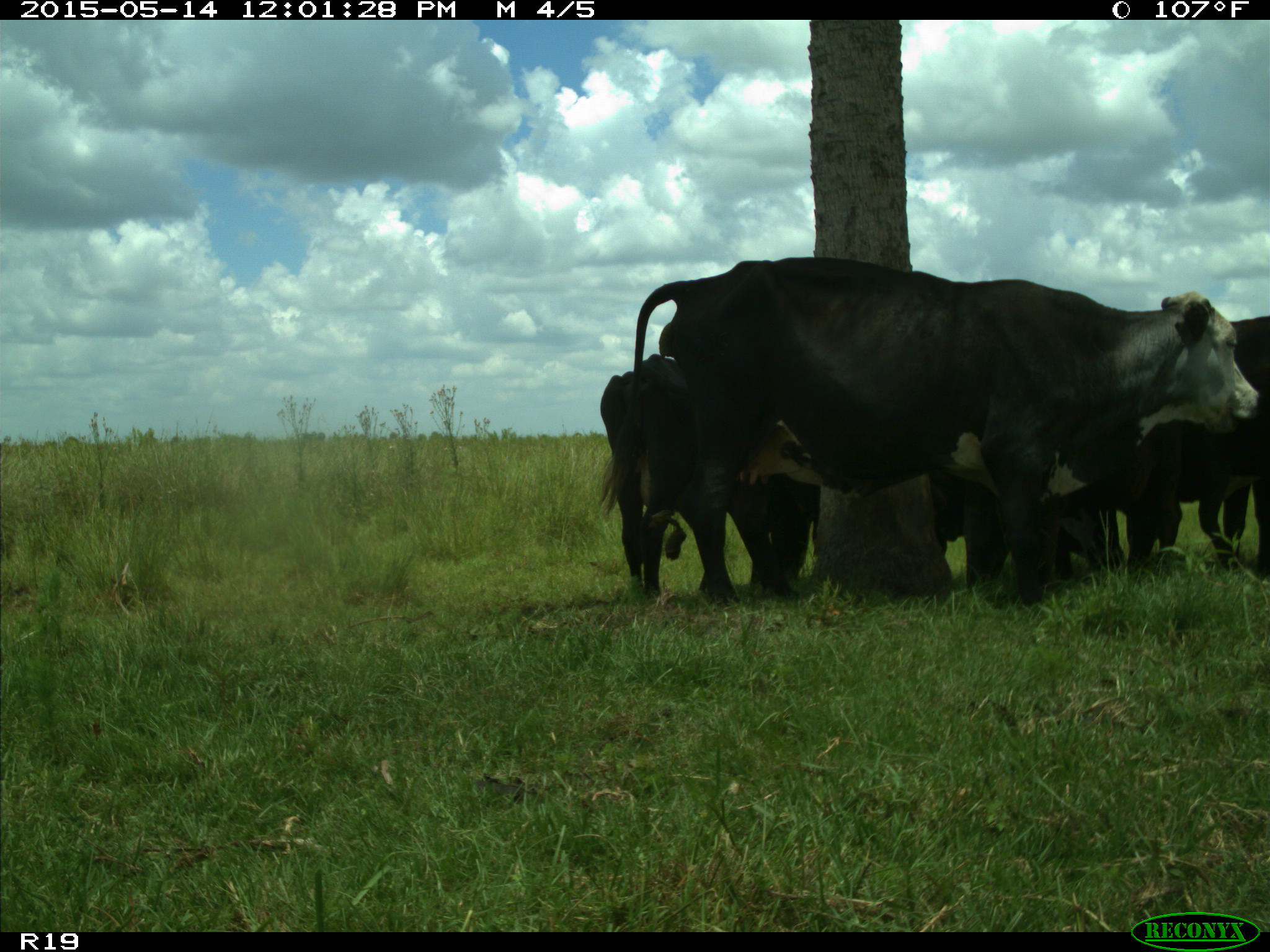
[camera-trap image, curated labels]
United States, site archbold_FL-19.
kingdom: Animalia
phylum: Chordata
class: Mammalia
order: Artiodactyla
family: Bovidae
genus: Bos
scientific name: Bos taurus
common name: domestic cow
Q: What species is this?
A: Bos taurus (domestic cow).